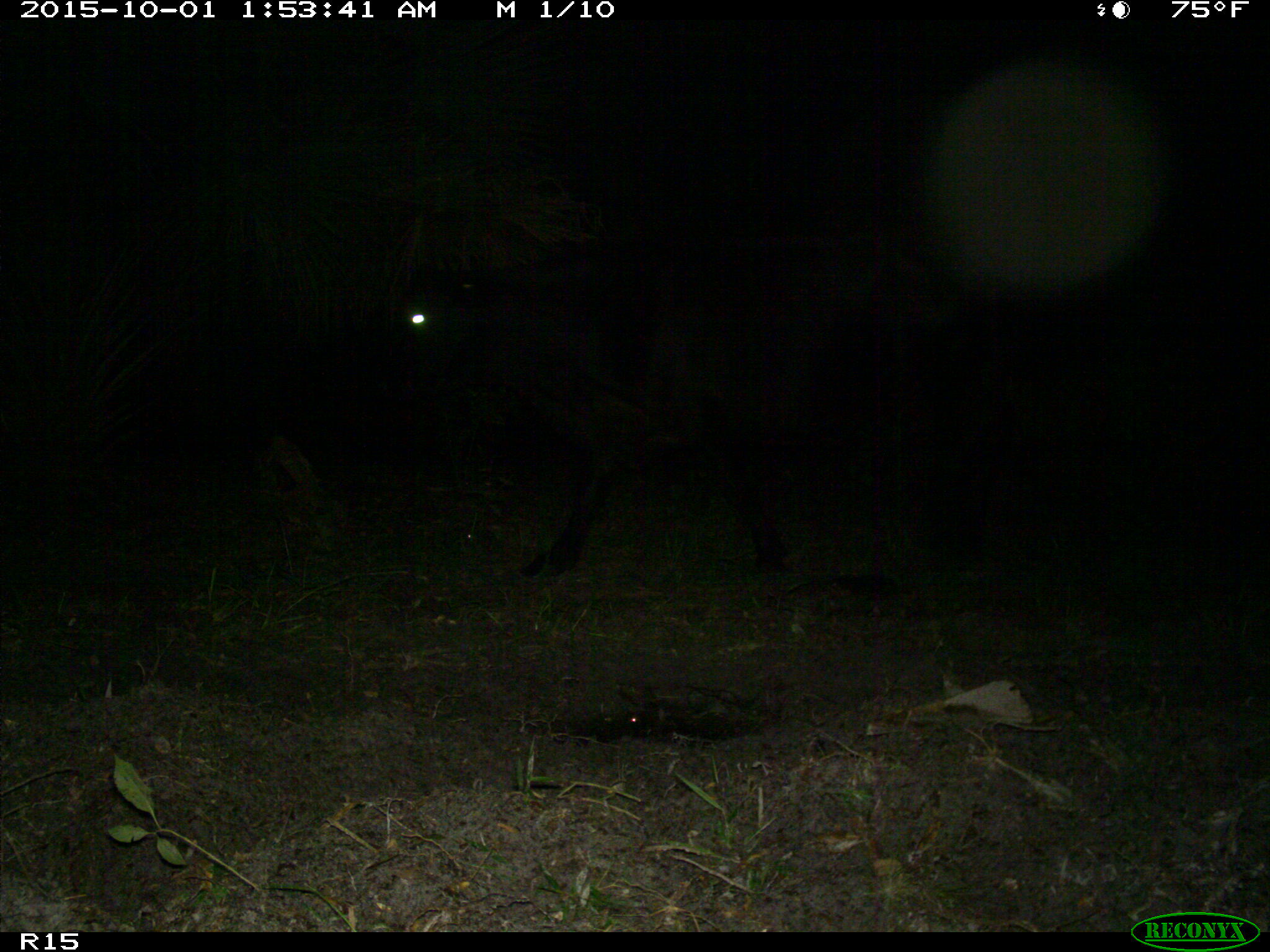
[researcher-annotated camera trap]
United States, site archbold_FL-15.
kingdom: Animalia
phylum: Chordata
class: Mammalia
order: Artiodactyla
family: Bovidae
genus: Bos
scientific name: Bos taurus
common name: domestic cow